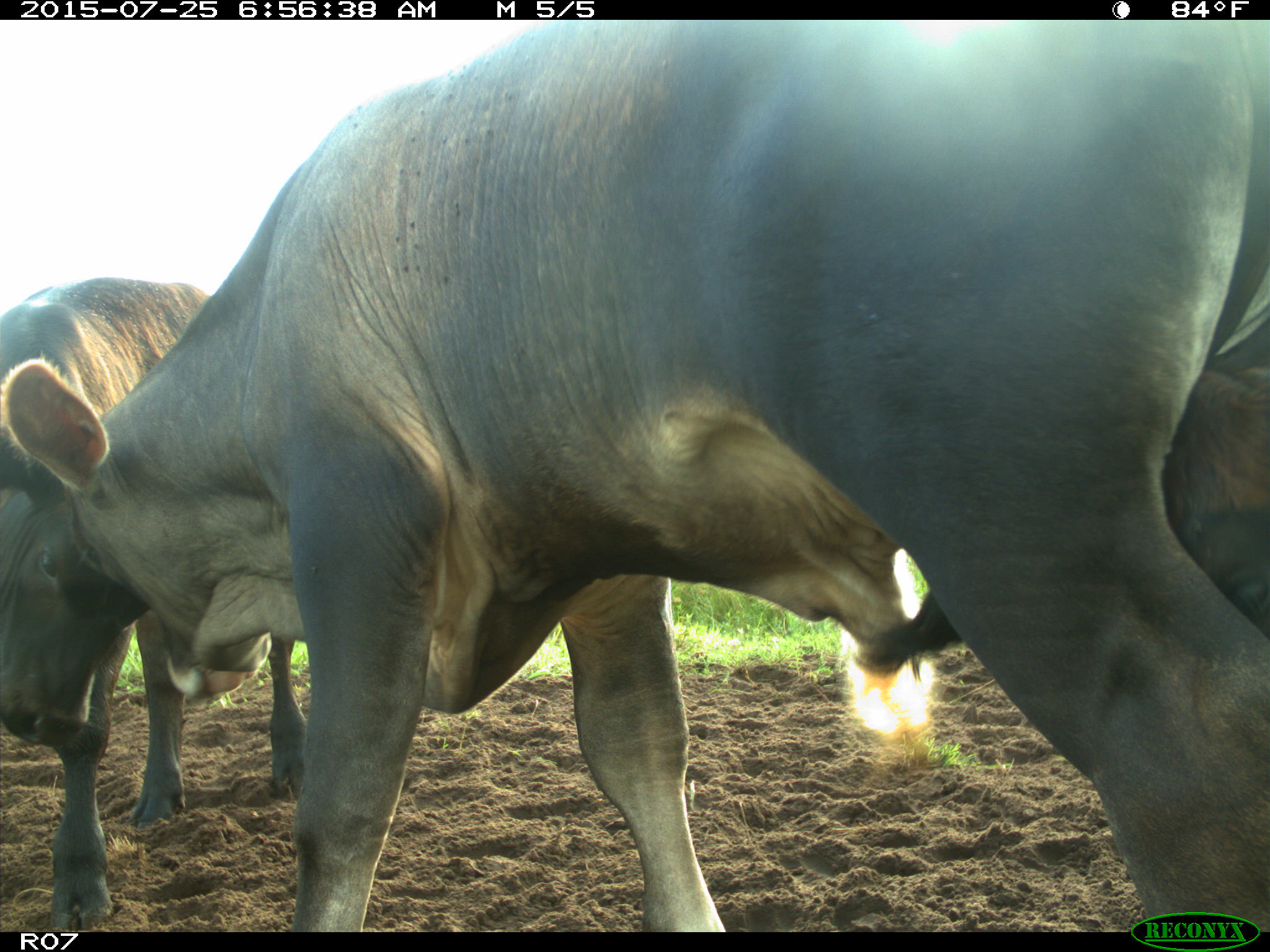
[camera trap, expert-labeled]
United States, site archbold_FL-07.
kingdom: Animalia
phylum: Chordata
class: Mammalia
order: Artiodactyla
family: Bovidae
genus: Bos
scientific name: Bos taurus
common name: domestic cow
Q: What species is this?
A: Bos taurus (domestic cow).